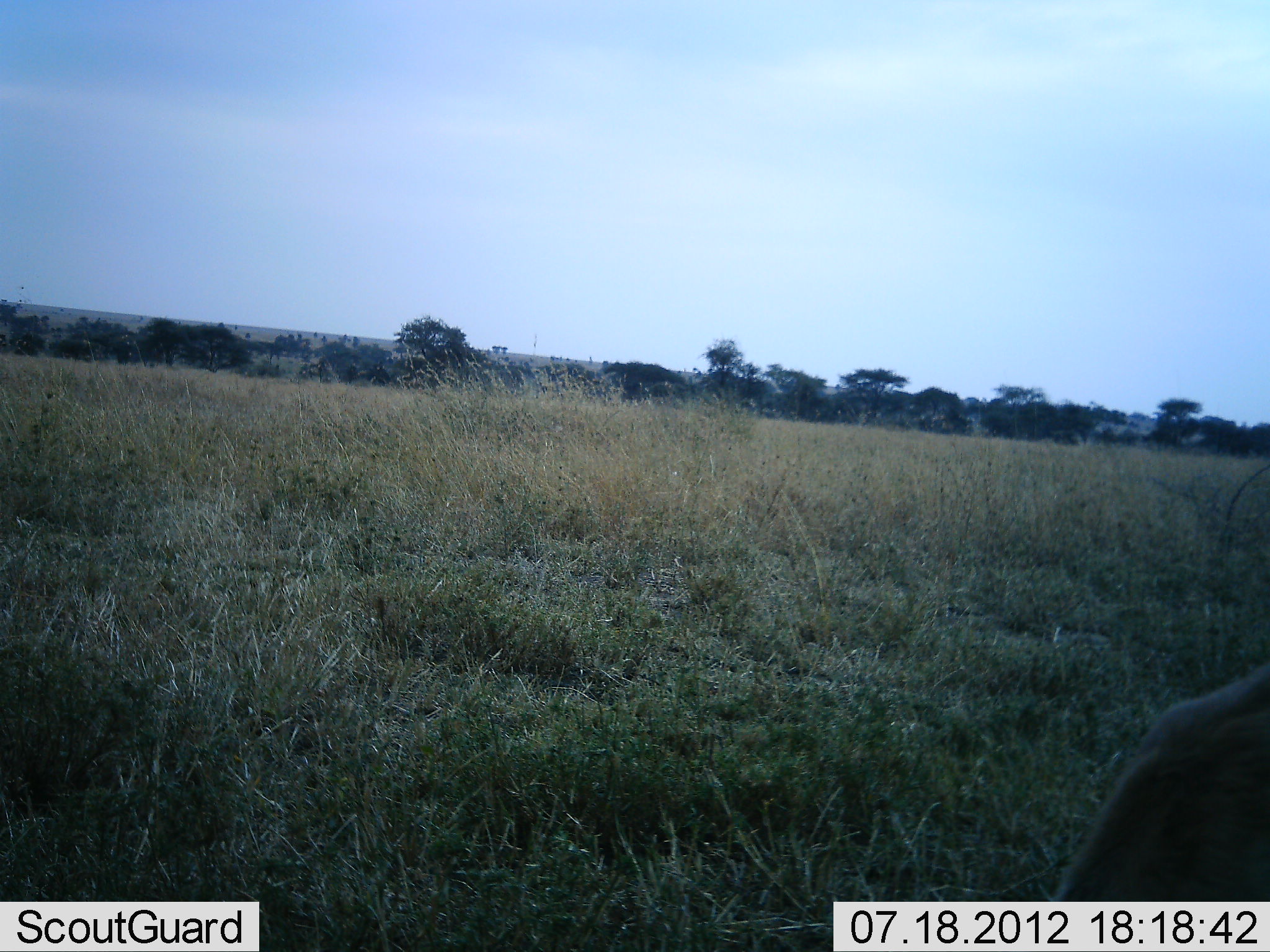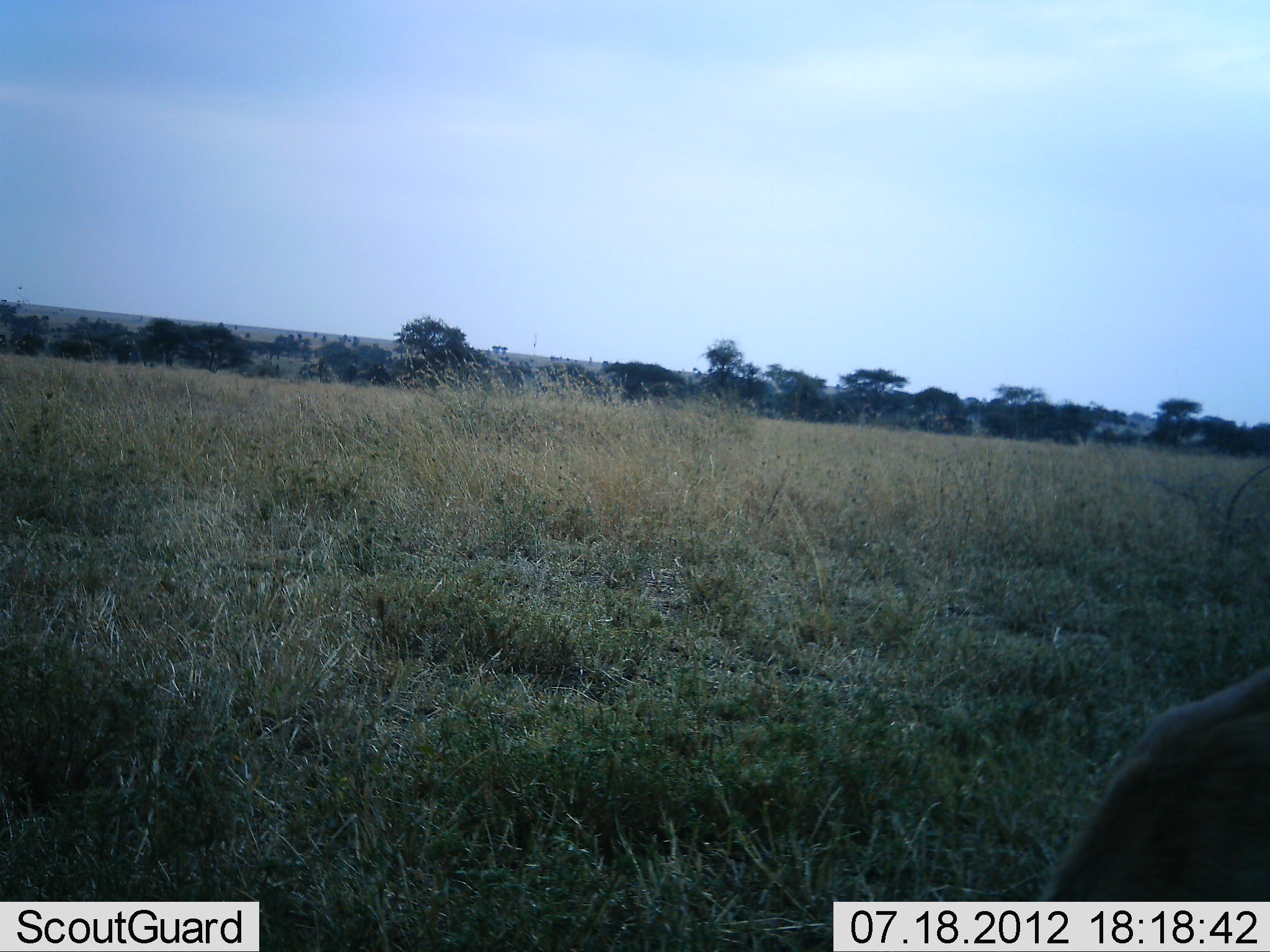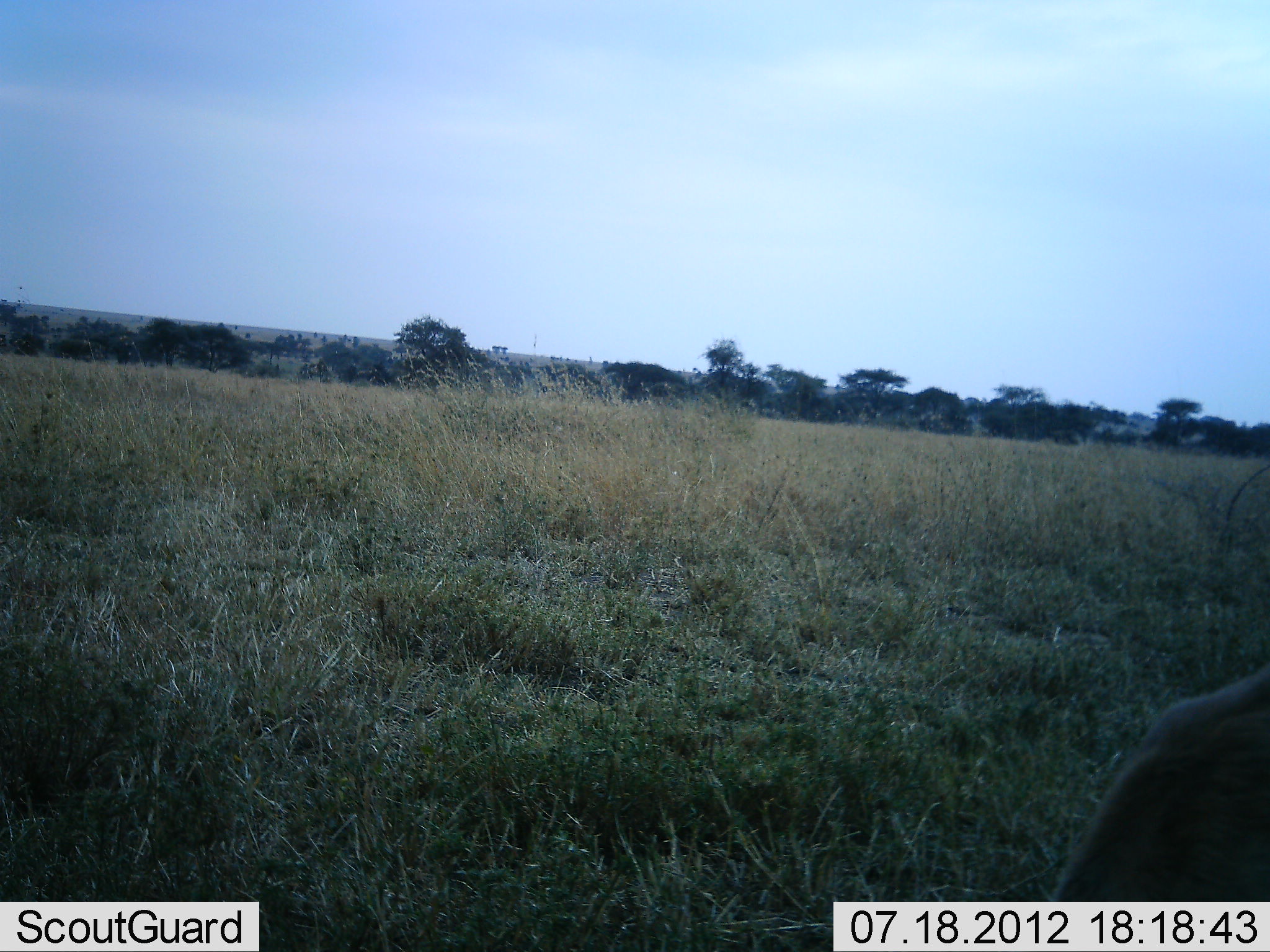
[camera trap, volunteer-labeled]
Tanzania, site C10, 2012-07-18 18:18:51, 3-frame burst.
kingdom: Animalia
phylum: Chordata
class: Mammalia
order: Primates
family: Cercopithecidae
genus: Papio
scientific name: Papio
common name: baboon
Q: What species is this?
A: Baboon (Papio).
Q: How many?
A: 1.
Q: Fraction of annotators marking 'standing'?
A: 50%.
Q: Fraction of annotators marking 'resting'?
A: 25%.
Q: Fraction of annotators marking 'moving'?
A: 25%.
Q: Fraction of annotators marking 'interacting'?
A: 0%.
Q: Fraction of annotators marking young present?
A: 0%.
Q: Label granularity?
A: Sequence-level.